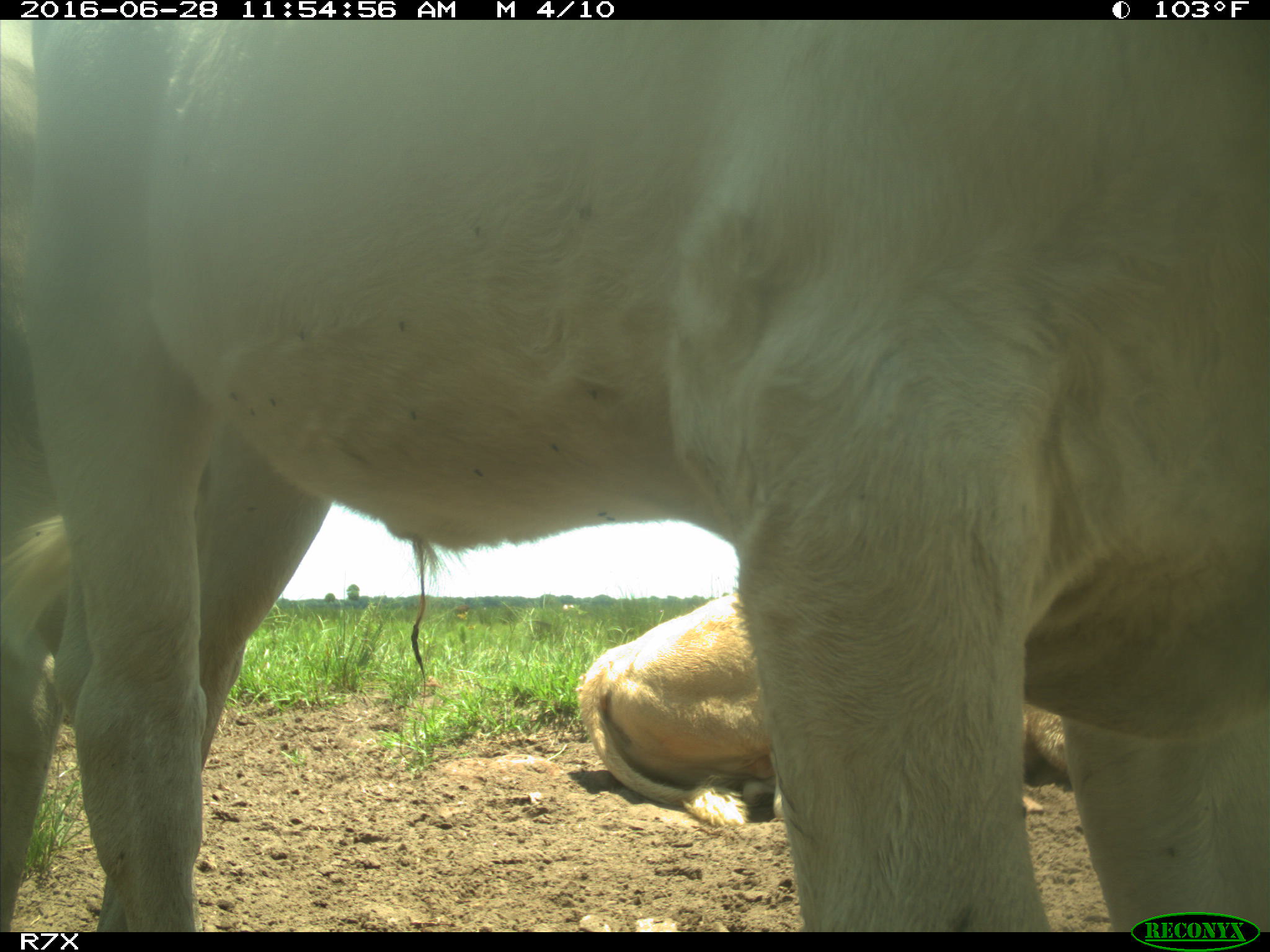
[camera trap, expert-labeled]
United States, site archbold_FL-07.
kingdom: Animalia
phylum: Chordata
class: Mammalia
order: Artiodactyla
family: Bovidae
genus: Bos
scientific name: Bos taurus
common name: domestic cow